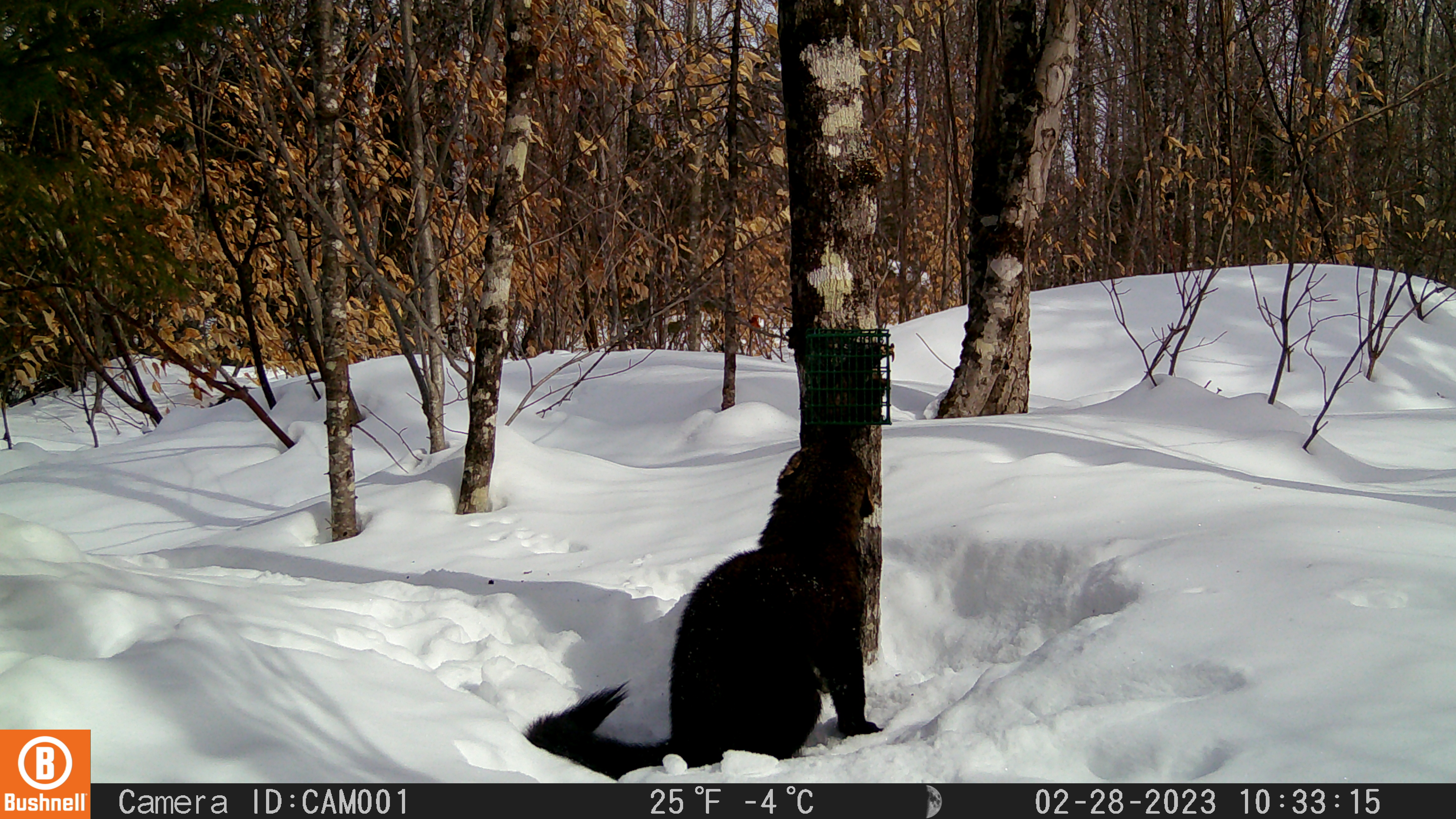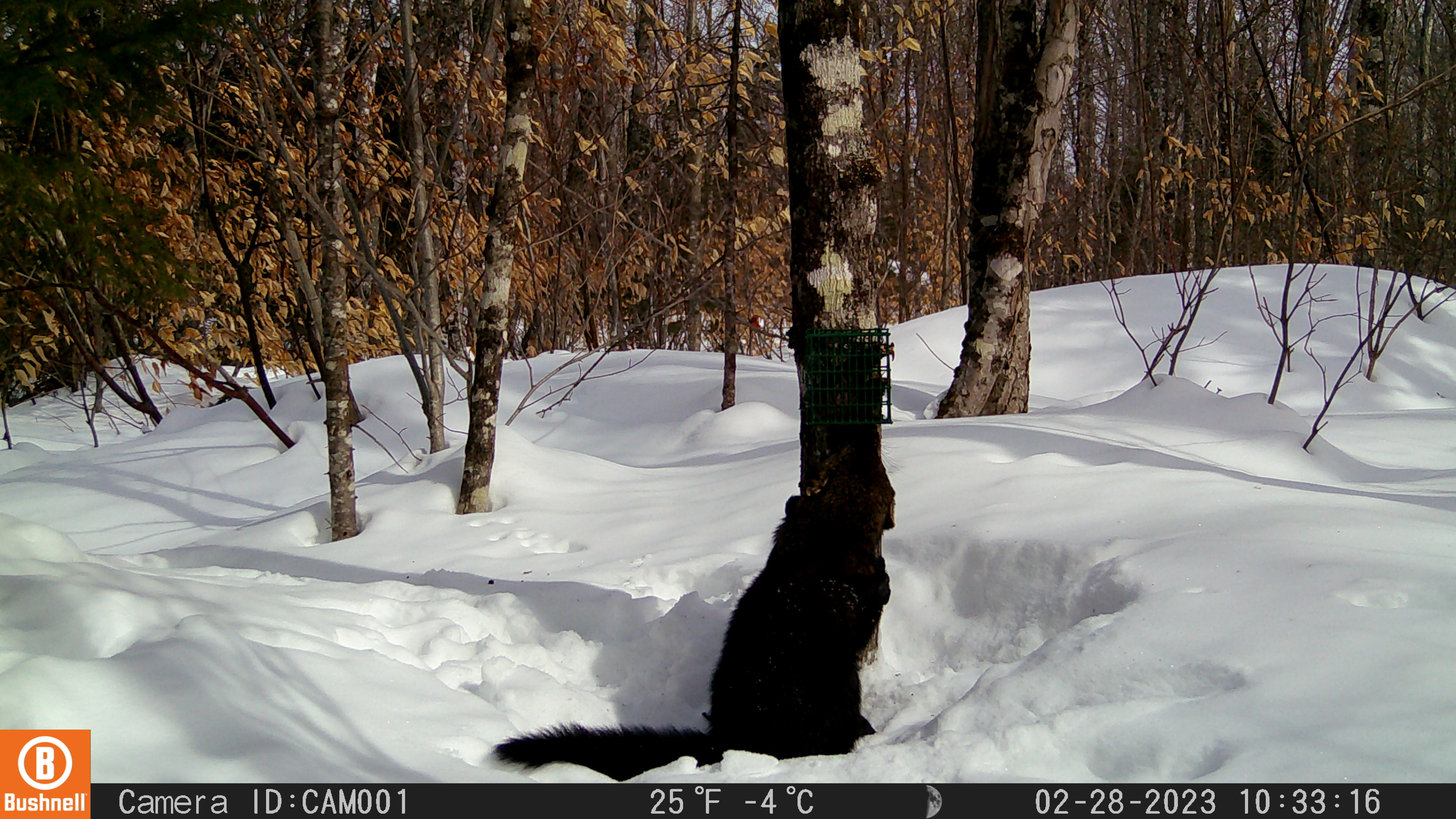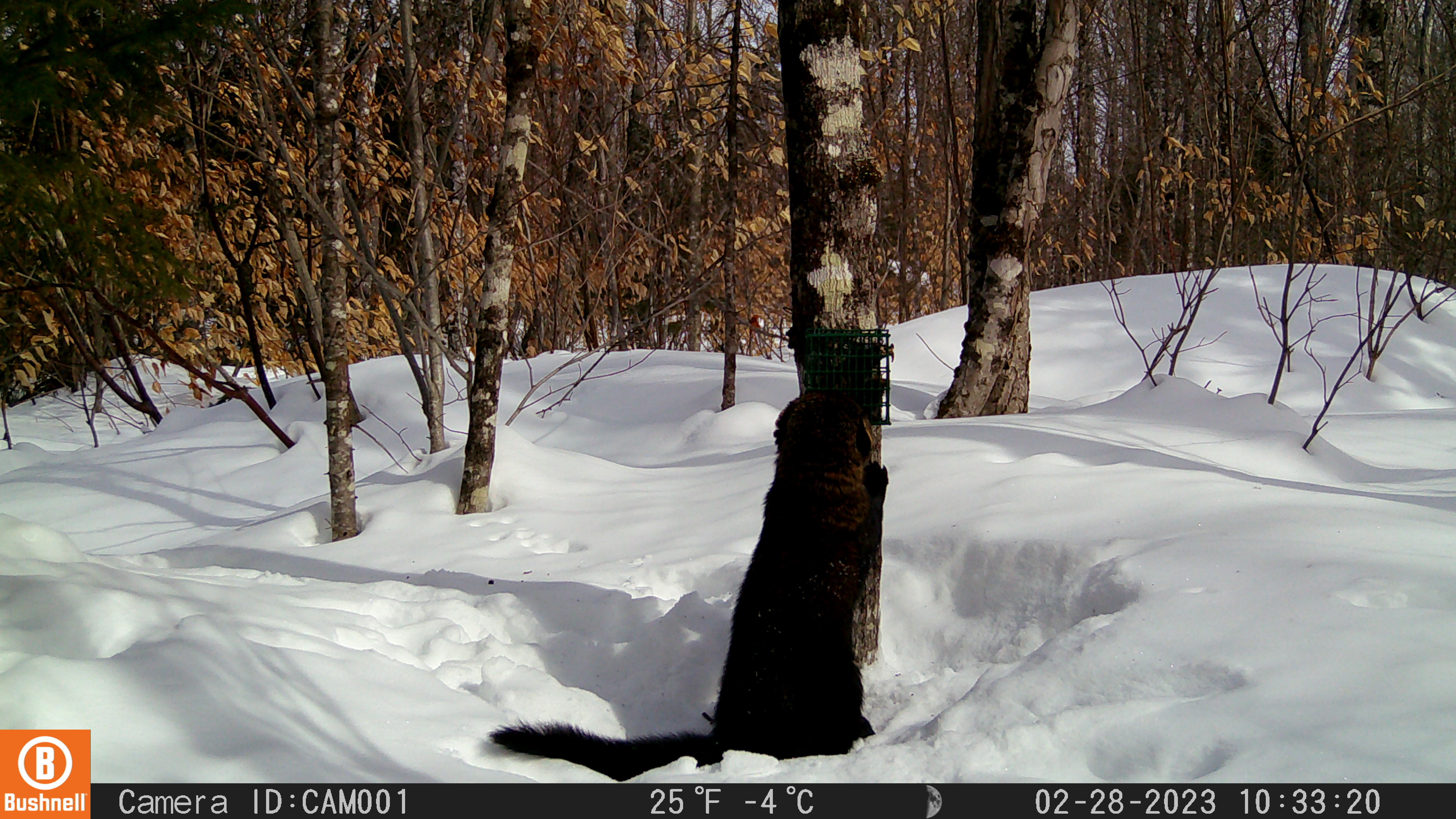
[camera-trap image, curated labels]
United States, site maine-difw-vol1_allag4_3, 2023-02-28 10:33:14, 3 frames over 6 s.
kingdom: Animalia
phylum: Chordata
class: Mammalia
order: Carnivora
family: Mustelidae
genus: Pekania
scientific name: Pekania pennanti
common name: fisher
Fisher (Pekania pennanti).